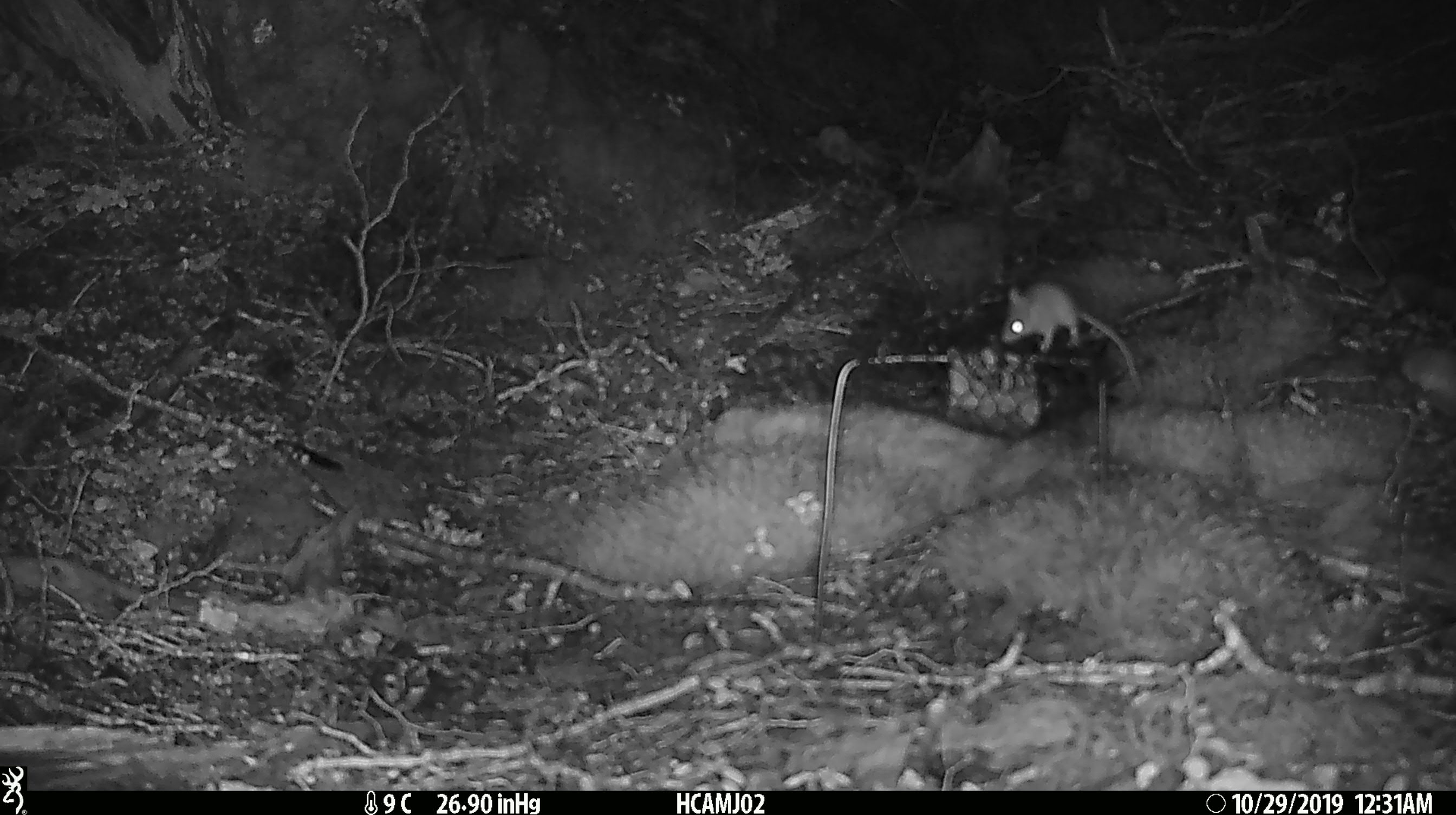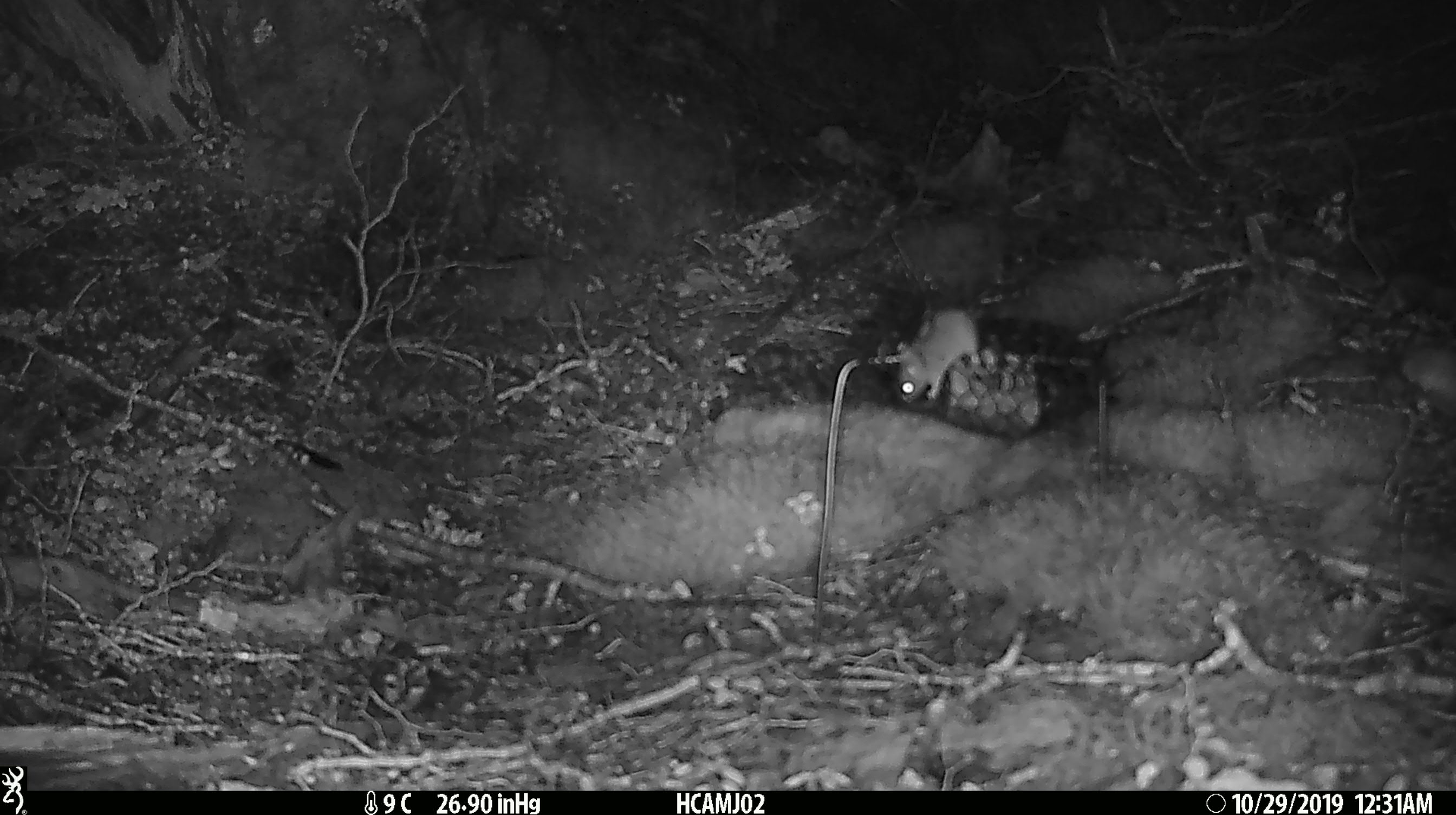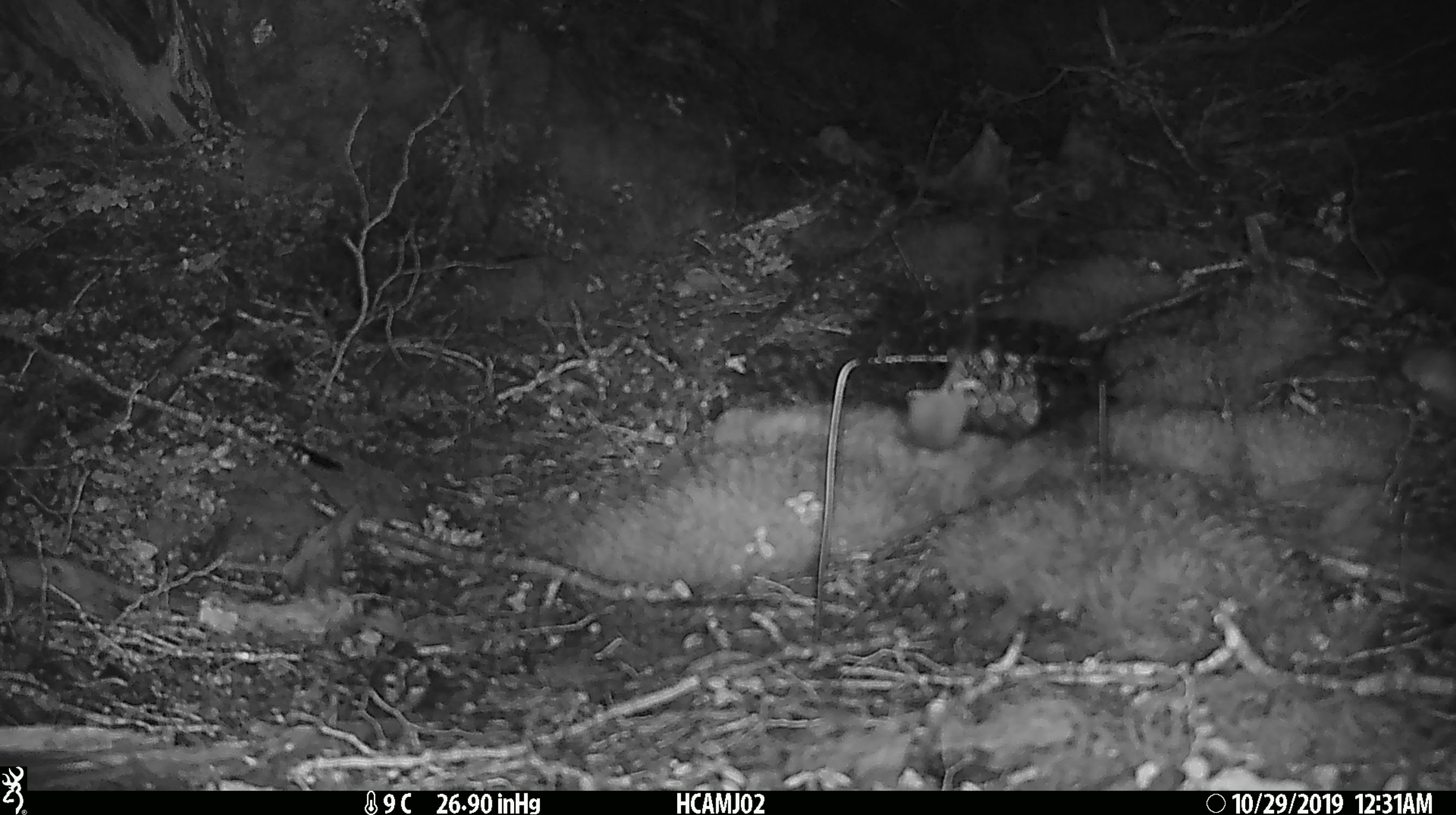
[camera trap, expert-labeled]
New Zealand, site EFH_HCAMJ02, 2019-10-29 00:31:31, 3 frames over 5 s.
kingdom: Animalia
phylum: Chordata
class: Mammalia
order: Rodentia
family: Muridae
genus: Mus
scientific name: Mus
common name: mouse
Mouse (Mus).